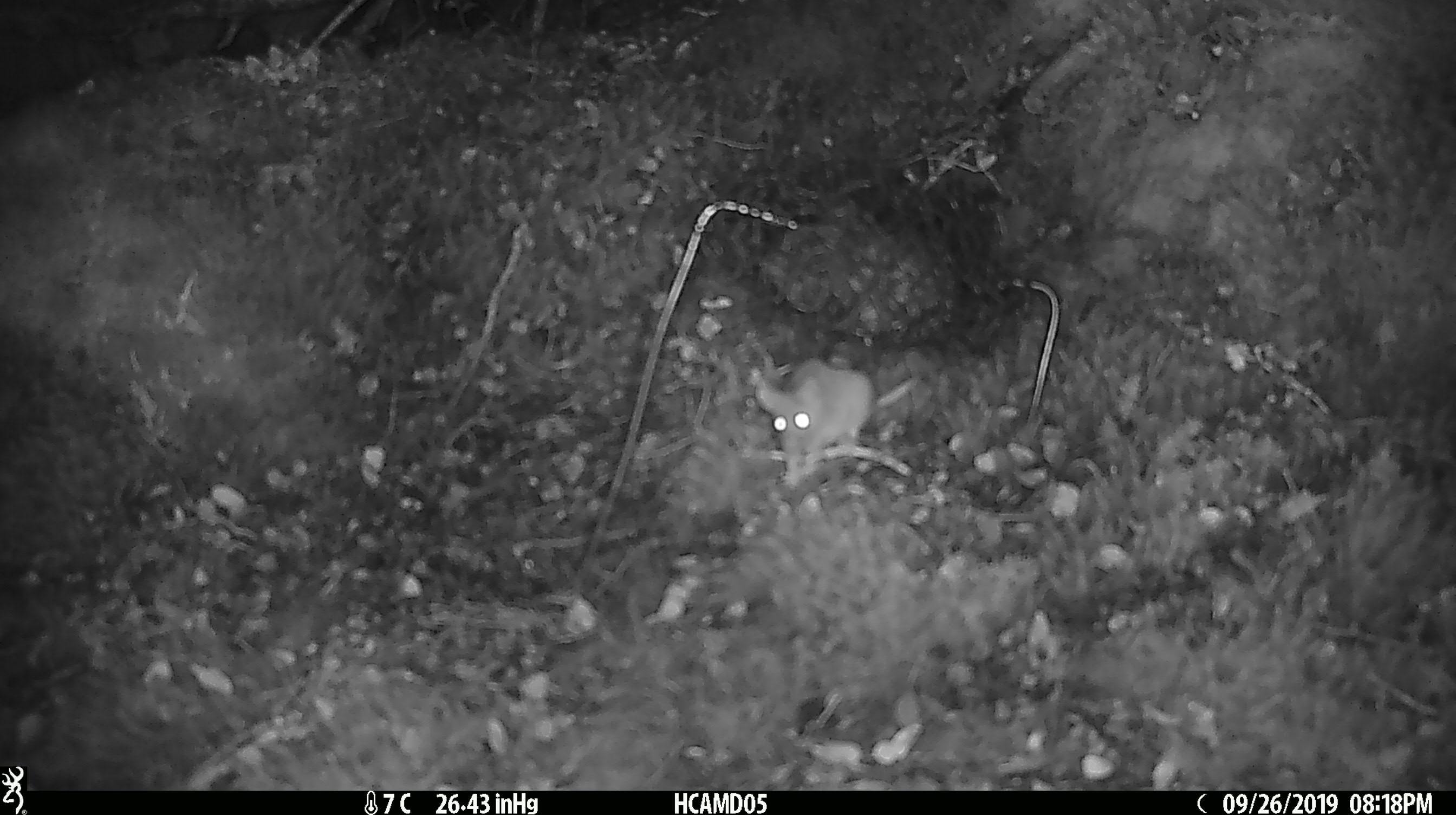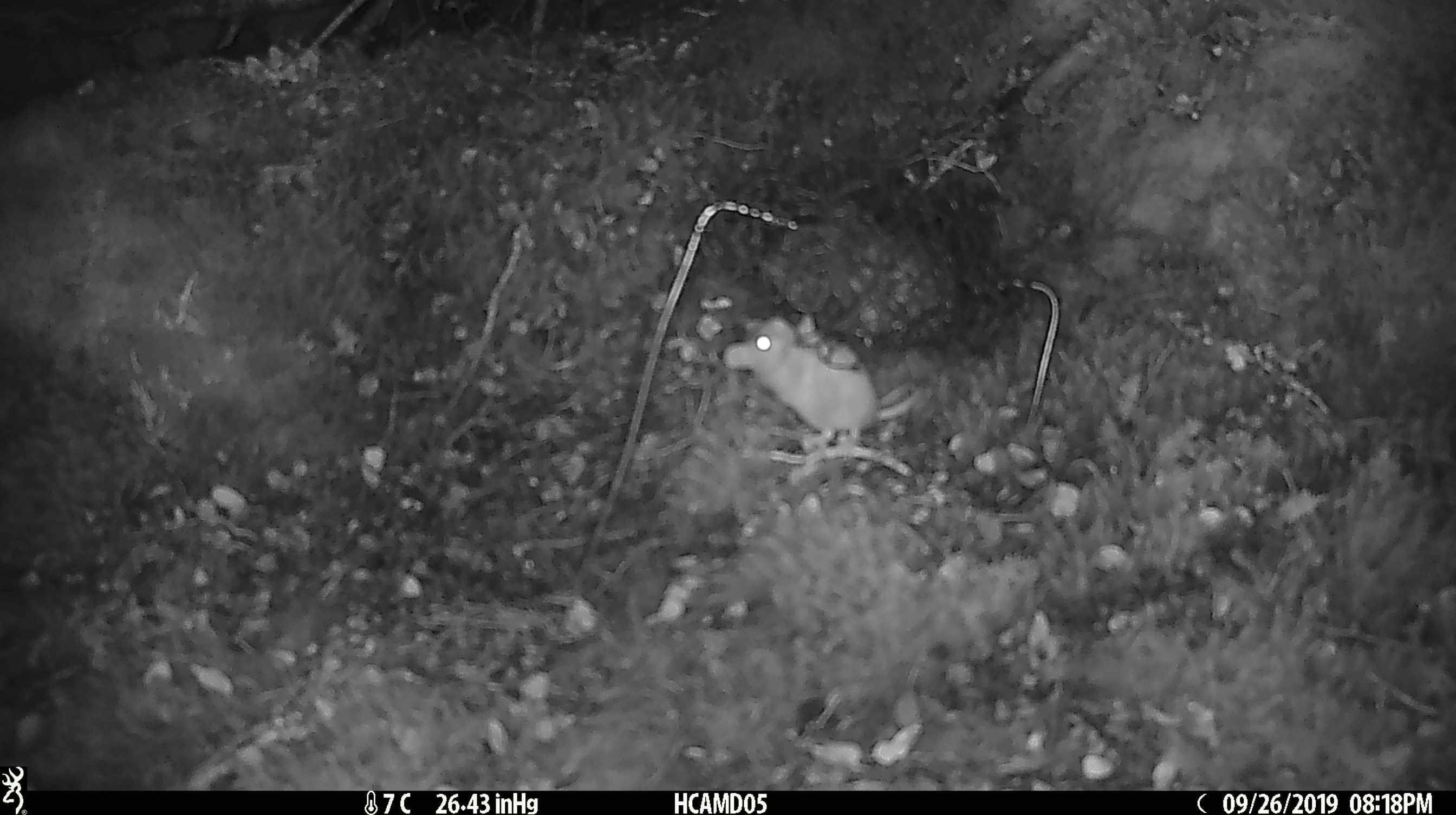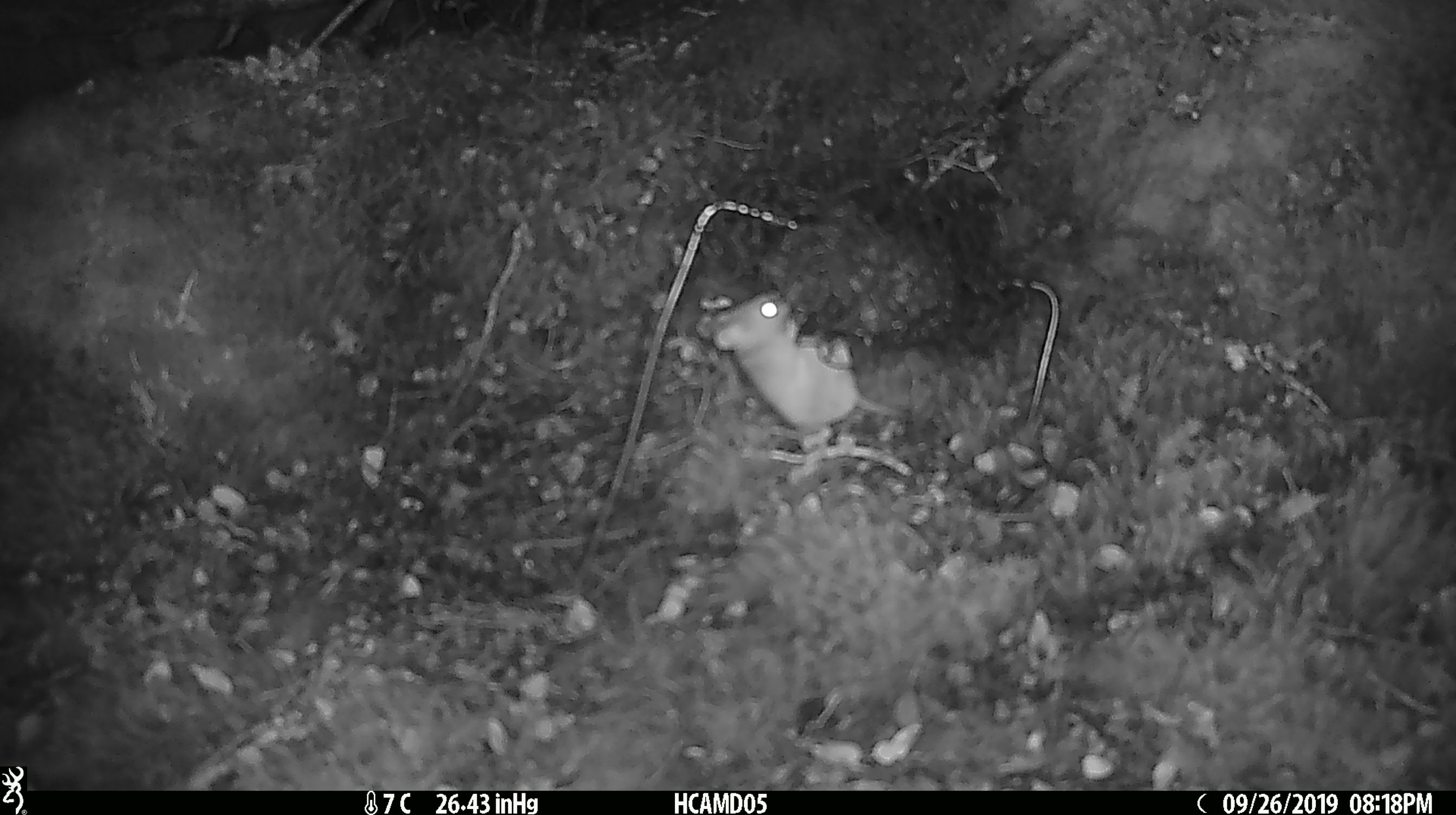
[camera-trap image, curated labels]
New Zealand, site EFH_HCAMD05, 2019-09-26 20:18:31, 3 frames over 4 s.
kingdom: Animalia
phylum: Chordata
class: Mammalia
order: Rodentia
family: Muridae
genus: Mus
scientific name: Mus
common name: mouse